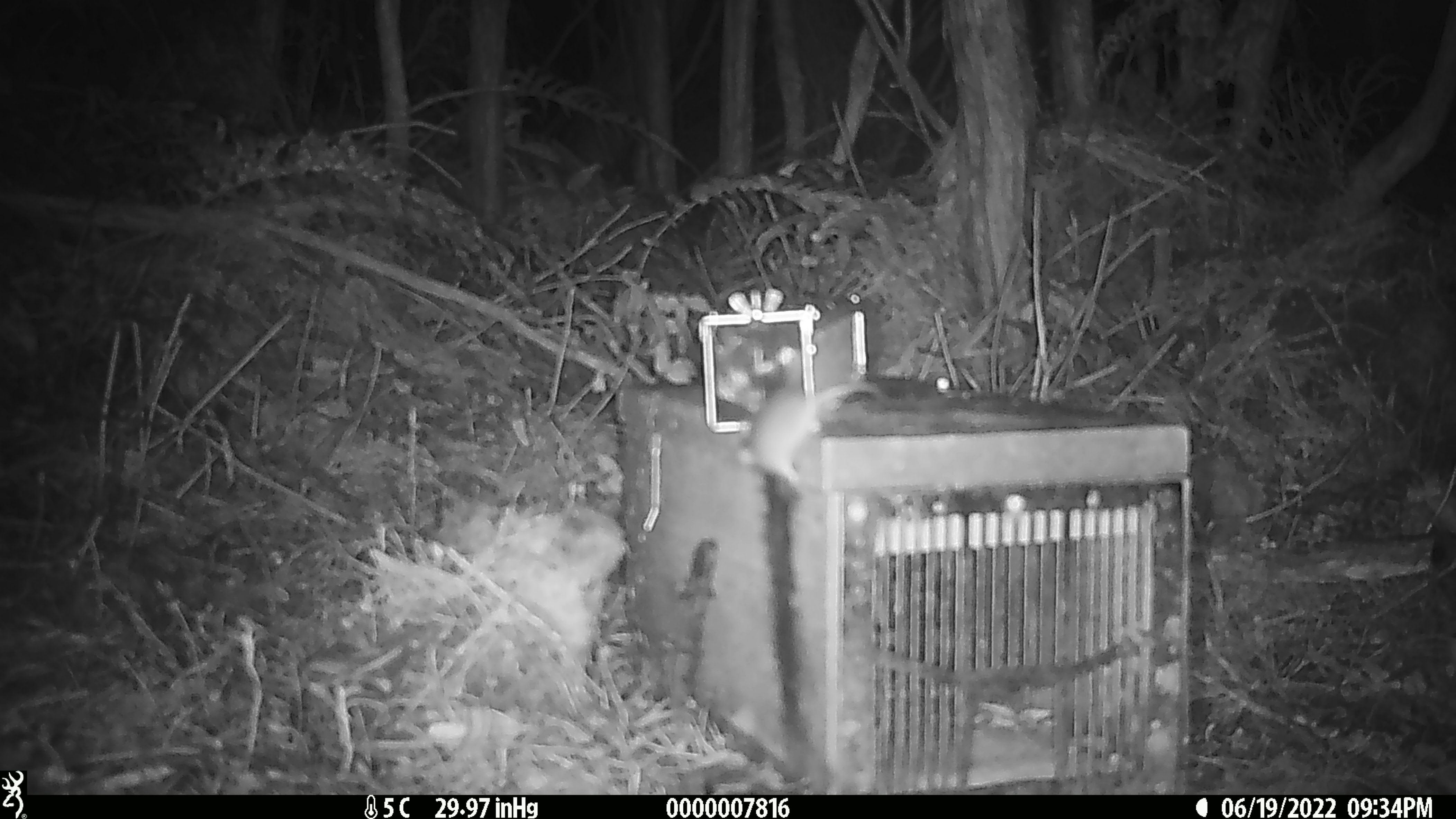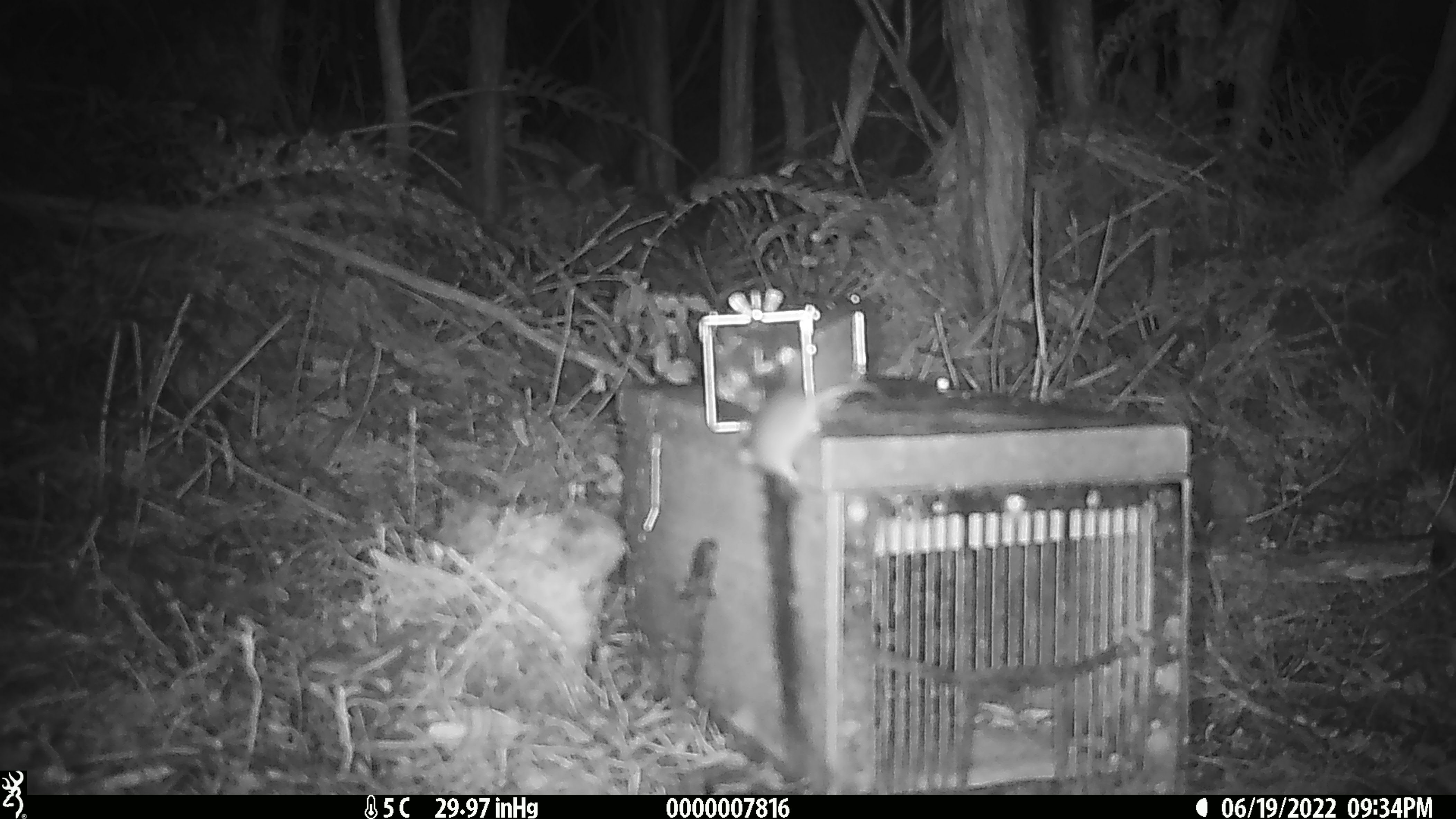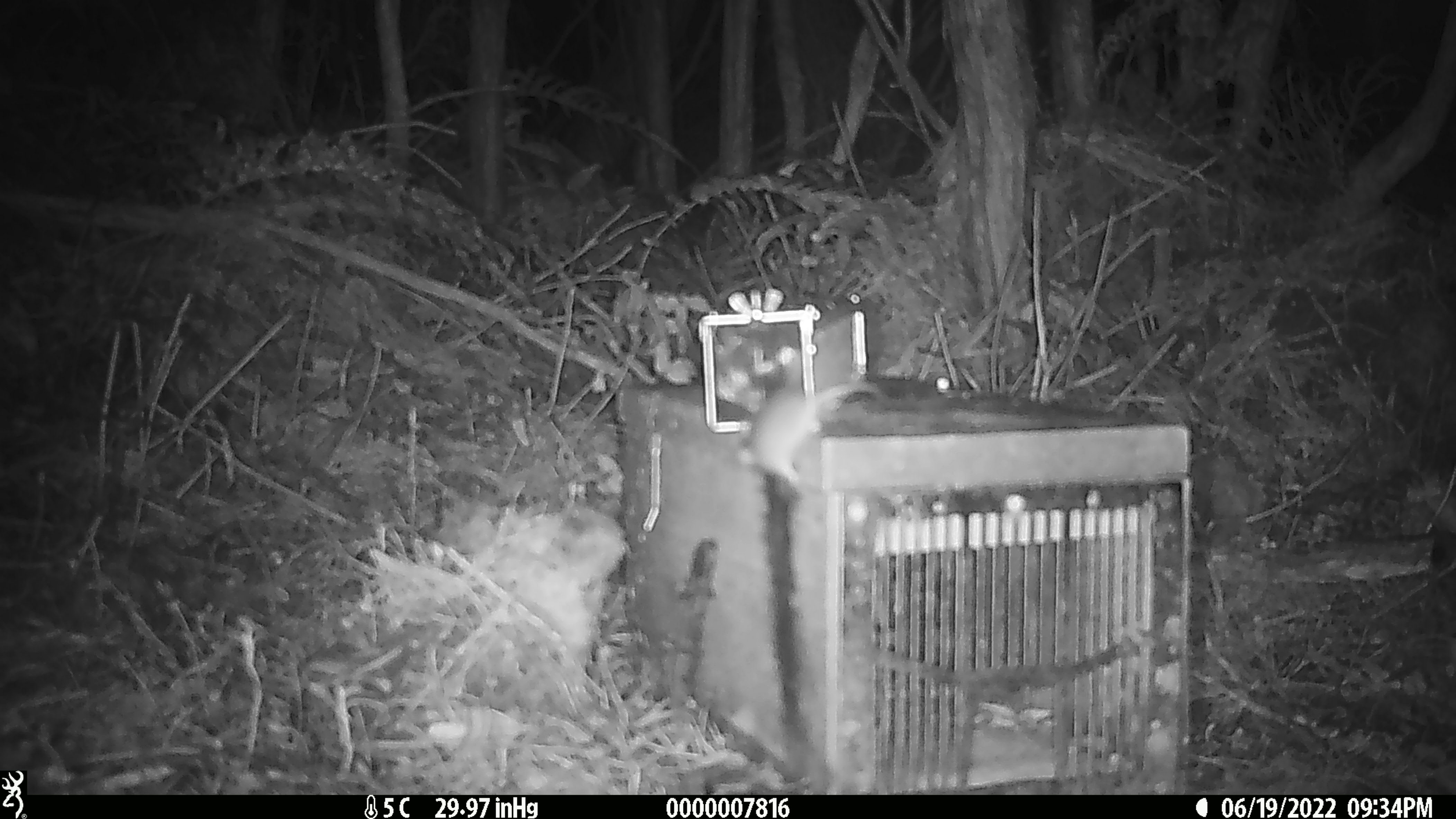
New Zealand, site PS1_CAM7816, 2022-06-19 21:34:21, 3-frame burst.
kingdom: Animalia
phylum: Chordata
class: Mammalia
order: Rodentia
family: Muridae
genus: Mus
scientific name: Mus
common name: mouse